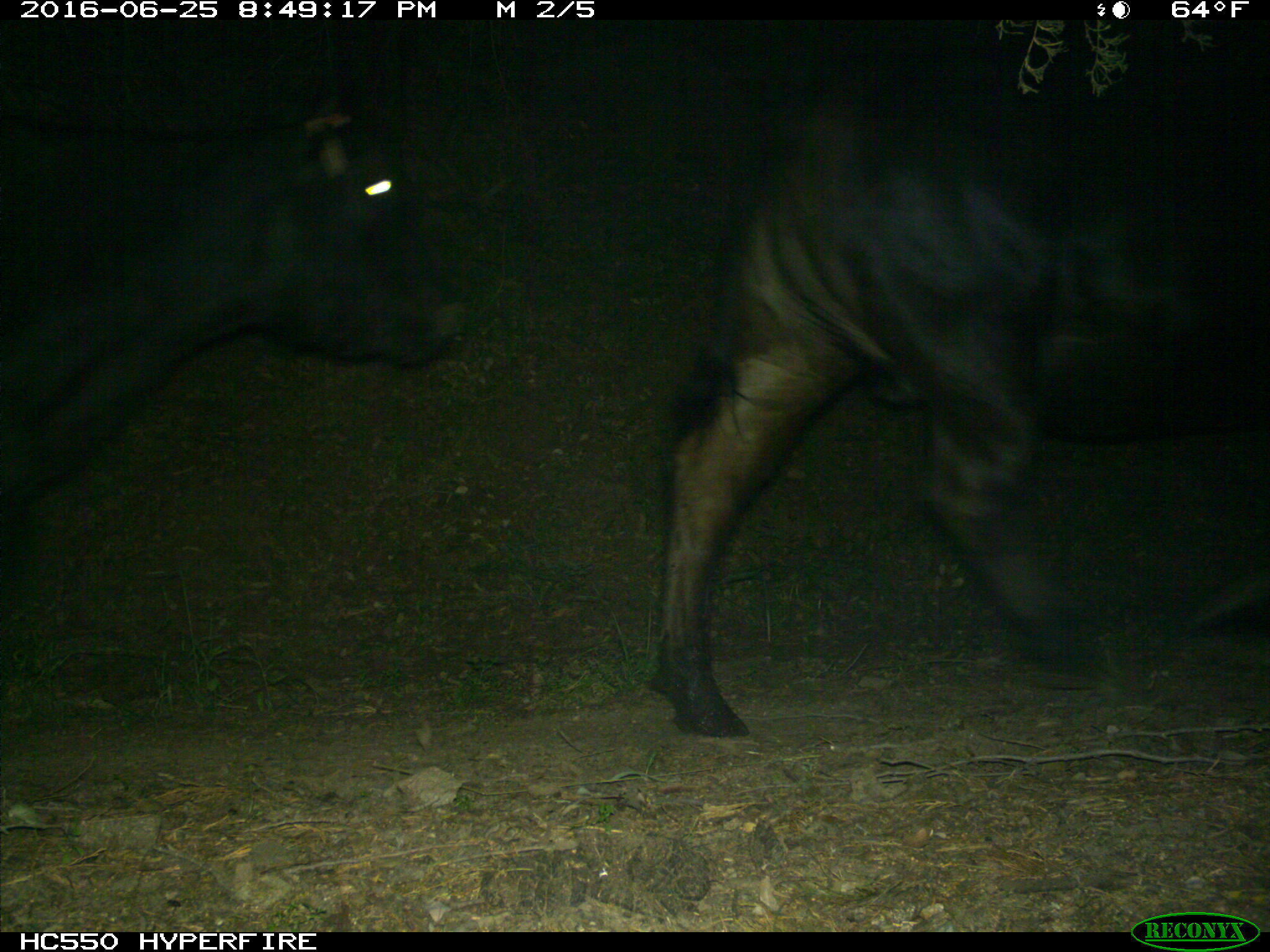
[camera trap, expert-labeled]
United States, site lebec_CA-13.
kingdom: Animalia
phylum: Chordata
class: Mammalia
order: Artiodactyla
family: Bovidae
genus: Bos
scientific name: Bos taurus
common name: domestic cow